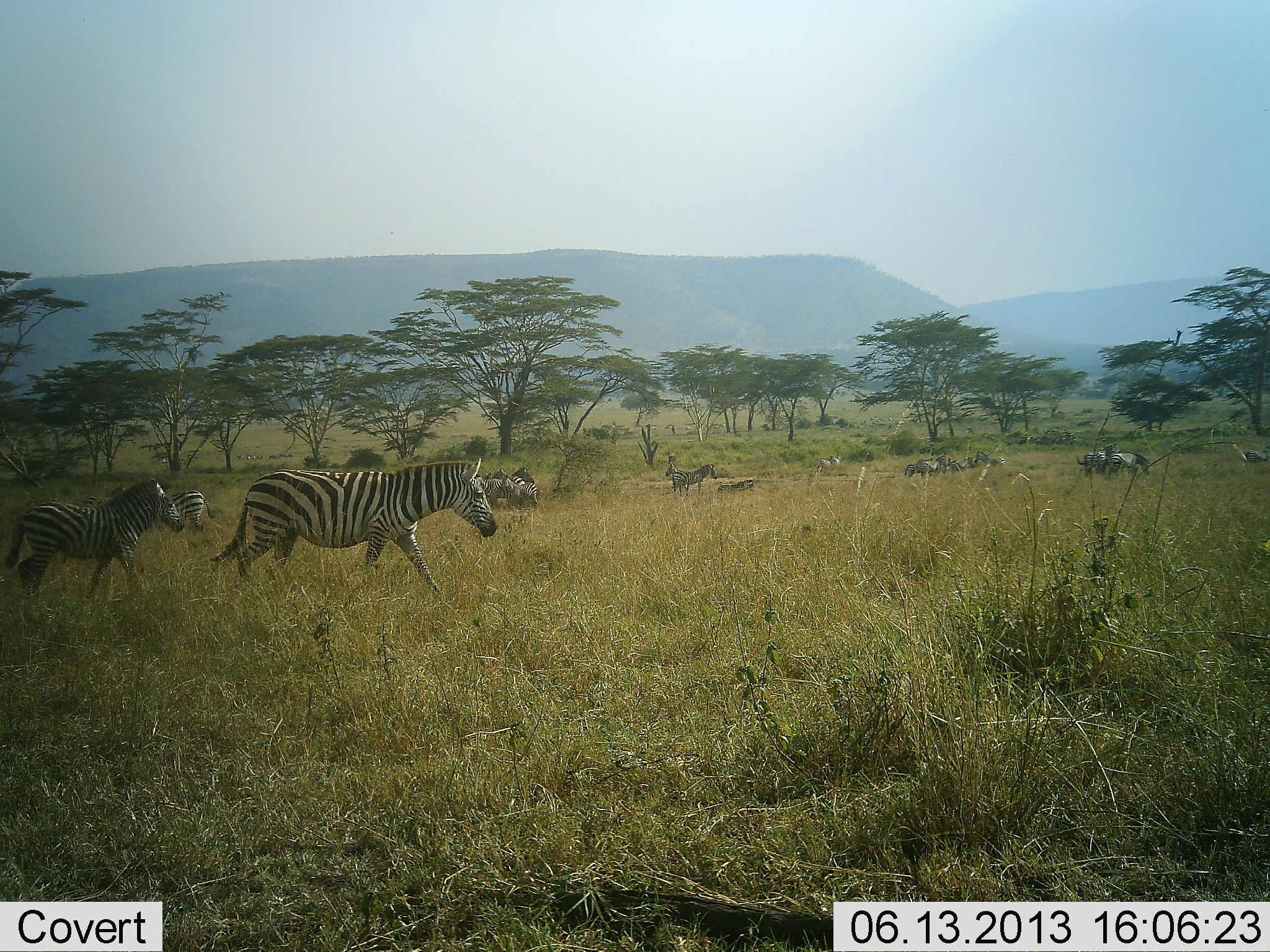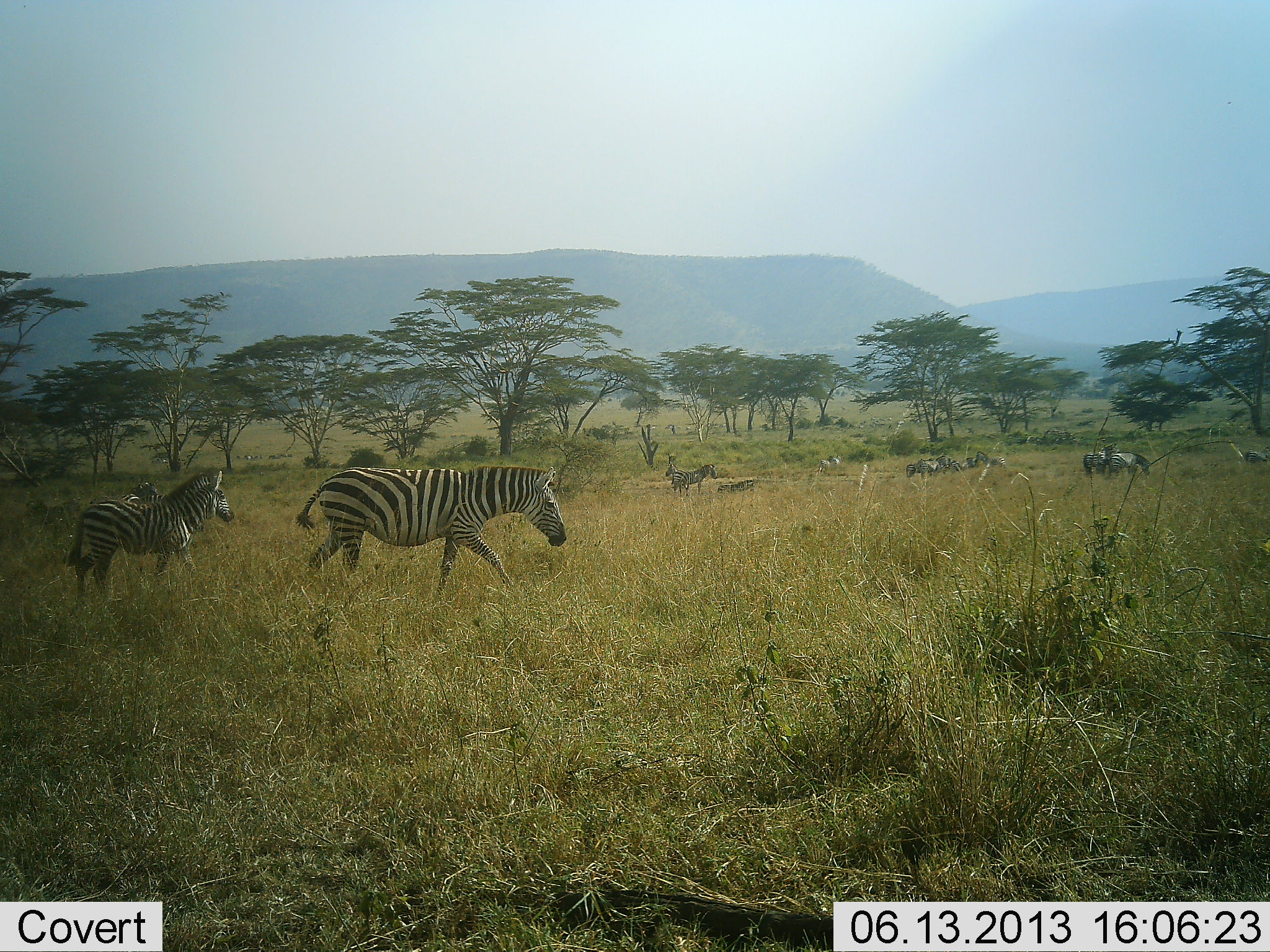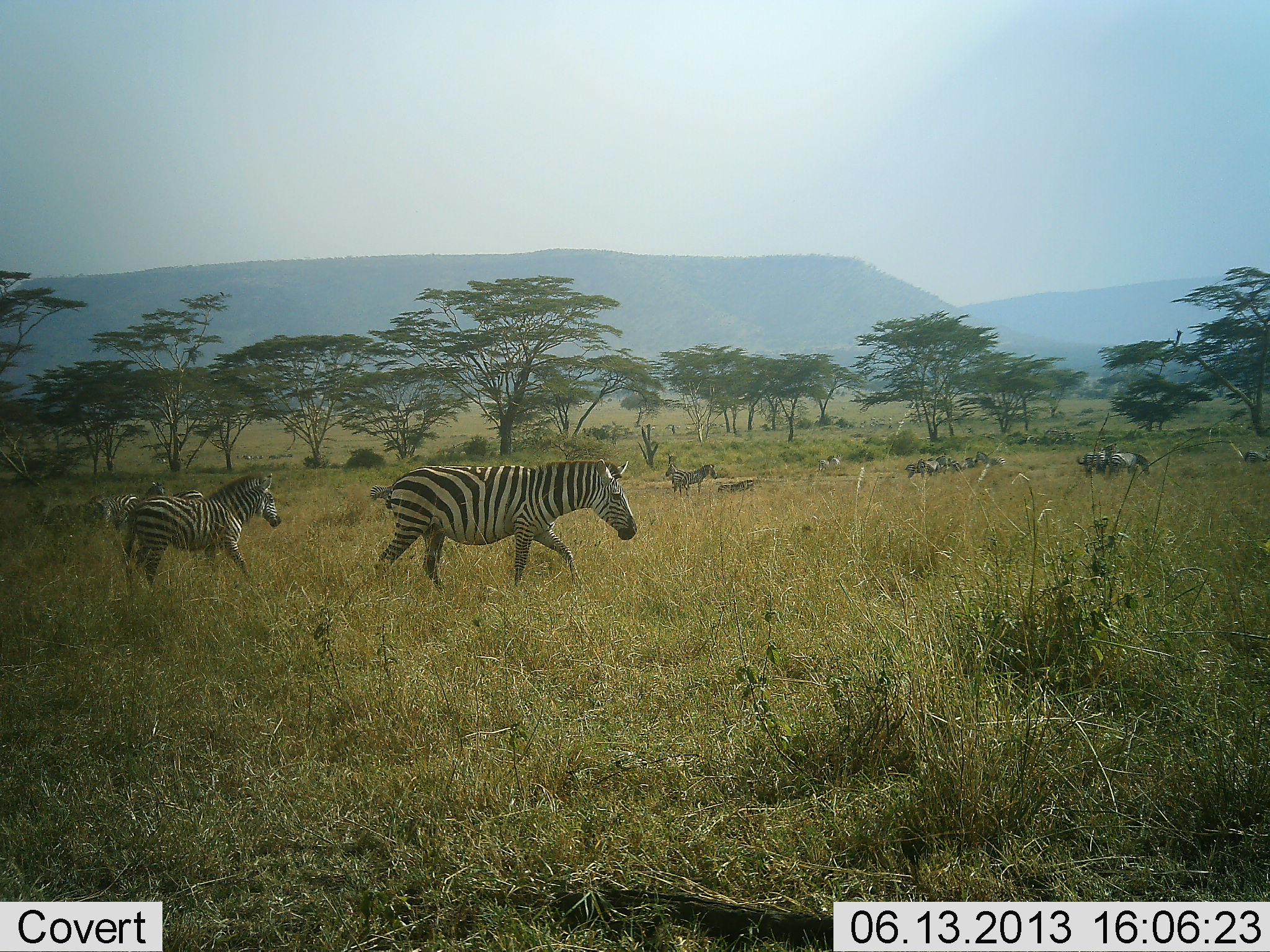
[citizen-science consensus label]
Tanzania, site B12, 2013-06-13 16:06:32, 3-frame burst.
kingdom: Animalia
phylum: Chordata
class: Mammalia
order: Perissodactyla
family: Equidae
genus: Equus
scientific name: Equus quagga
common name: plains zebra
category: zebra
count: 11-50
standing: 64%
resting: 14%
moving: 94%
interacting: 8%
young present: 14%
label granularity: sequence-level